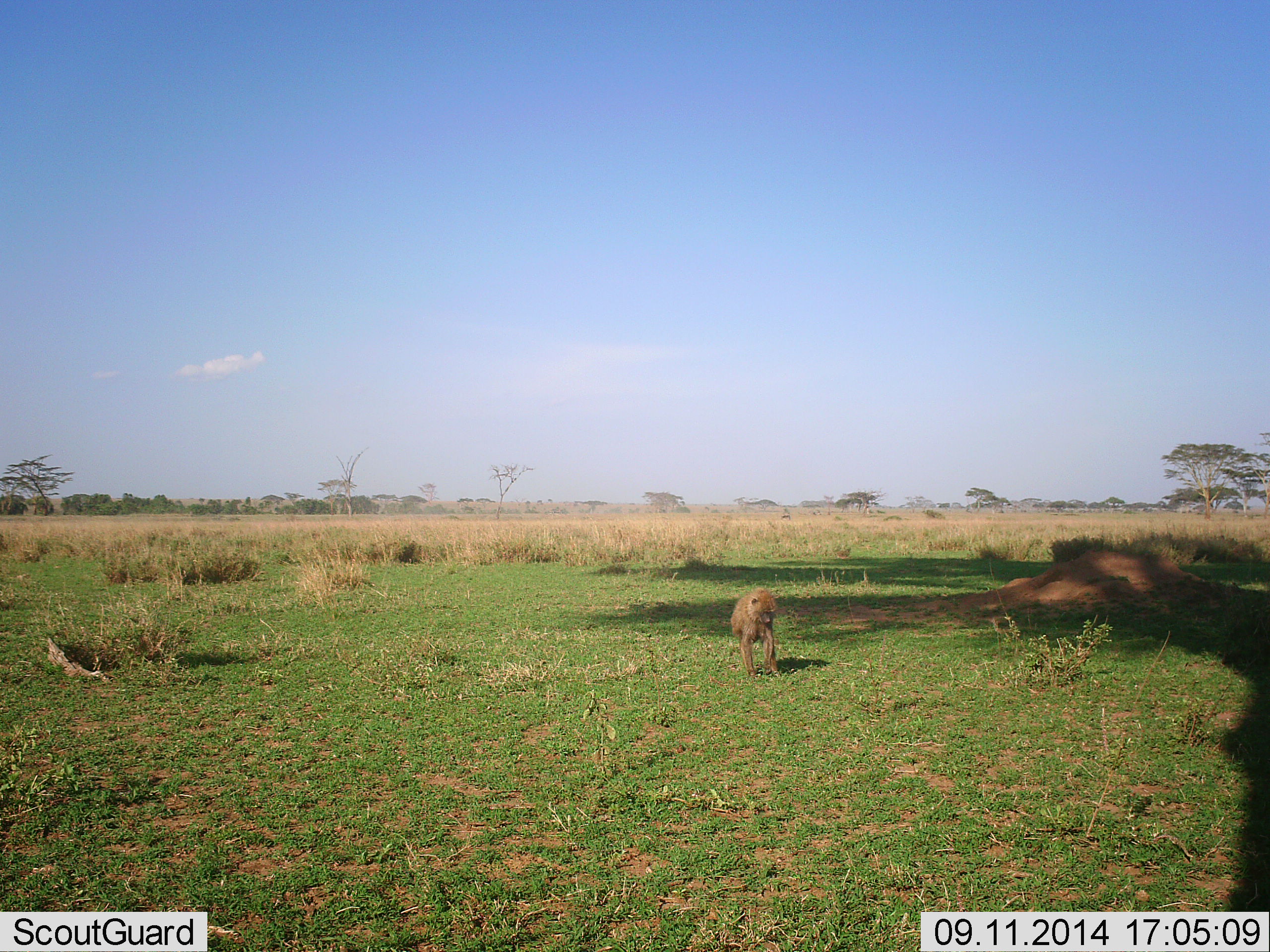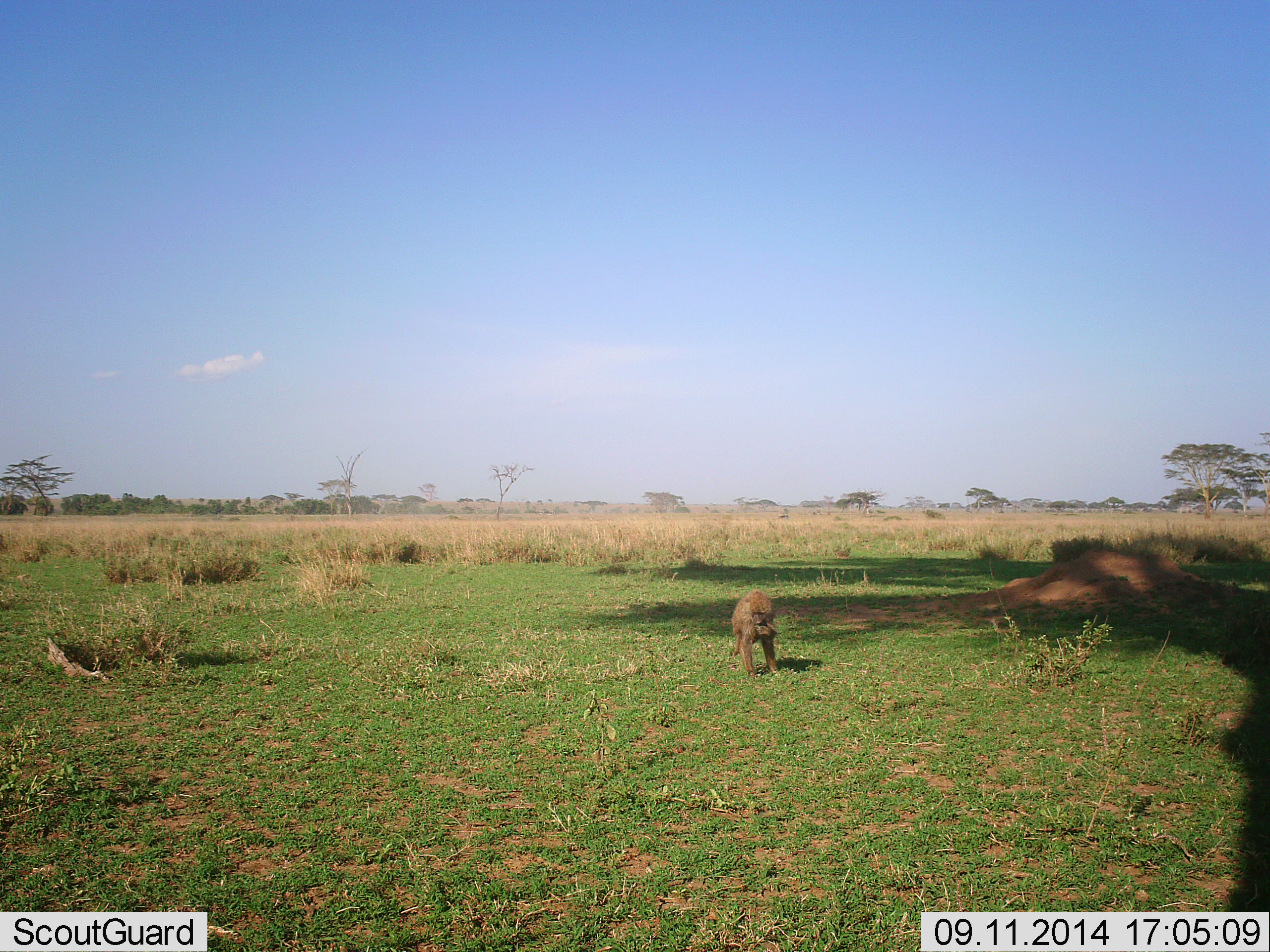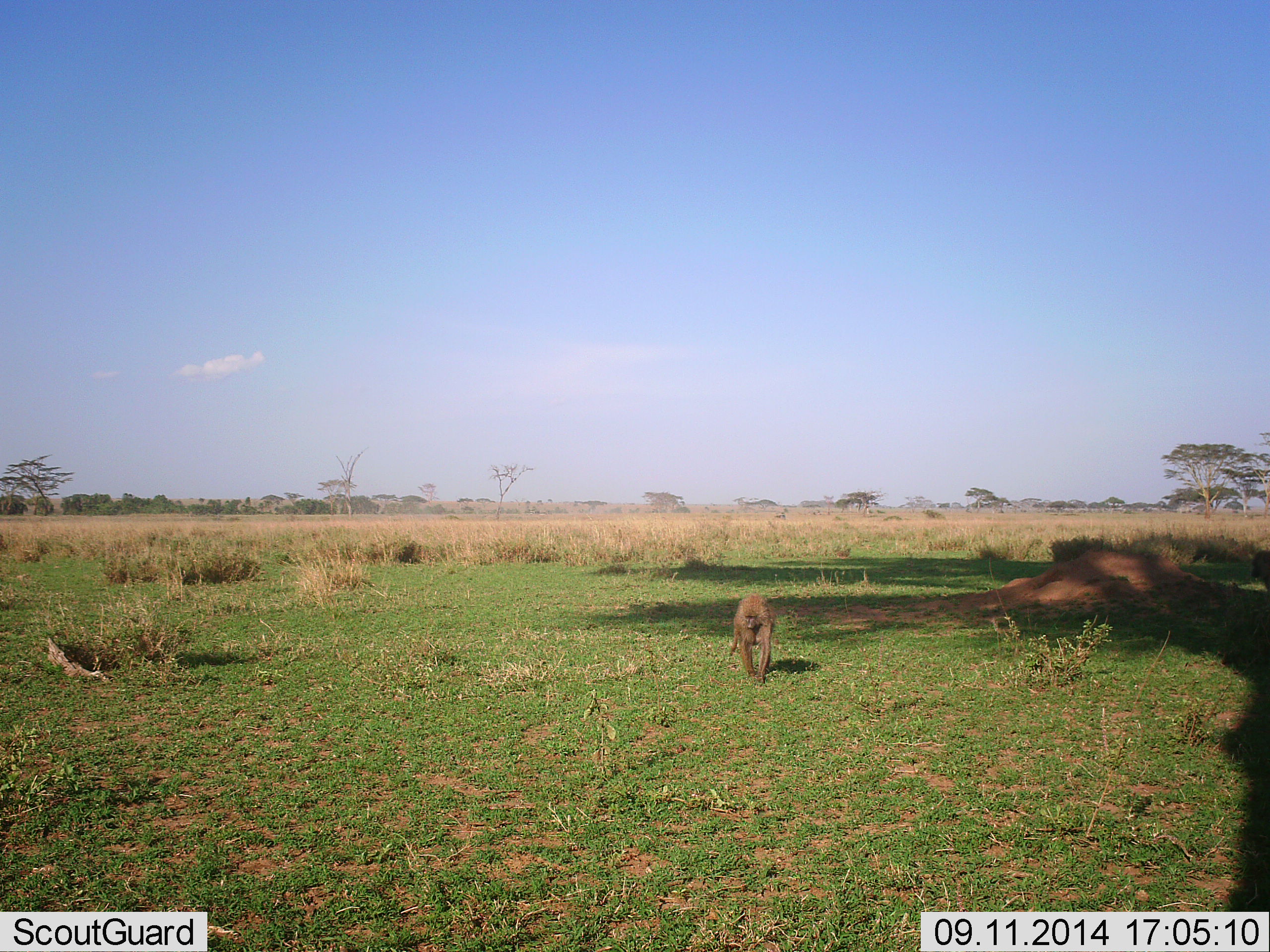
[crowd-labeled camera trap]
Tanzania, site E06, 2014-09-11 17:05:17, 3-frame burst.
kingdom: Animalia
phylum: Chordata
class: Mammalia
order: Primates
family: Cercopithecidae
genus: Papio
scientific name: Papio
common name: baboon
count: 1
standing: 20%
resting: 0%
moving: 50%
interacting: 0%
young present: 10%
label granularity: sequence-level